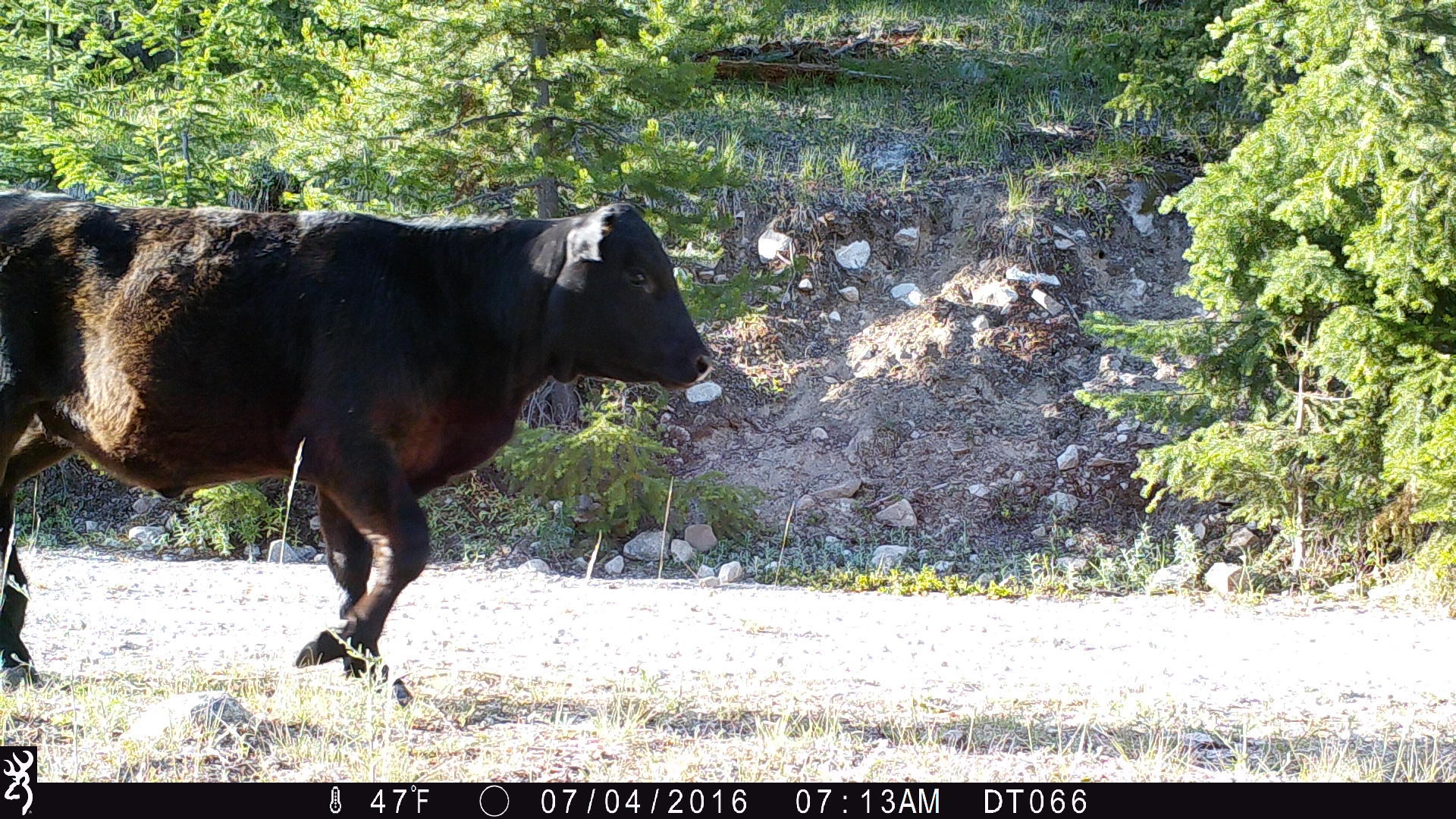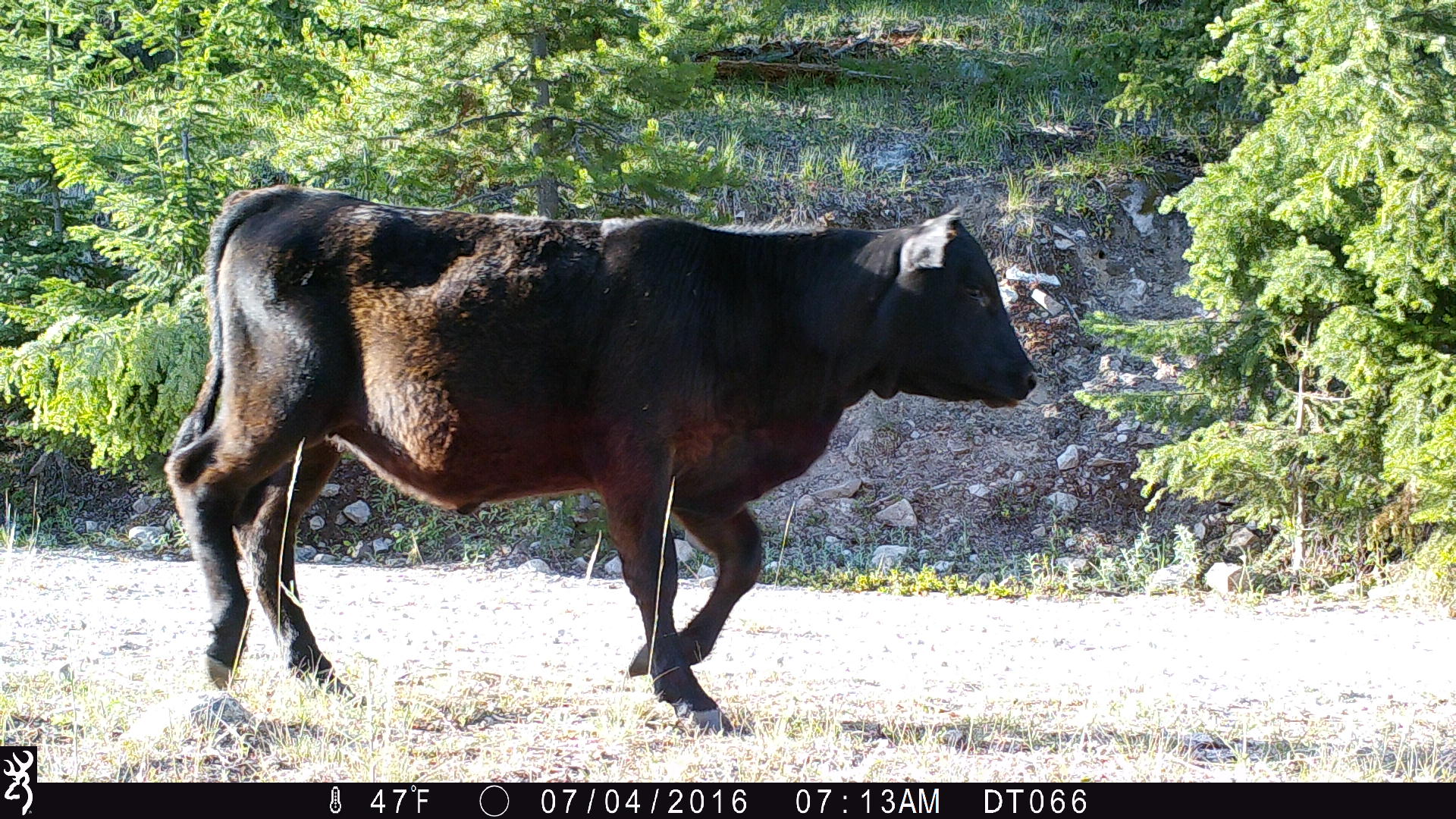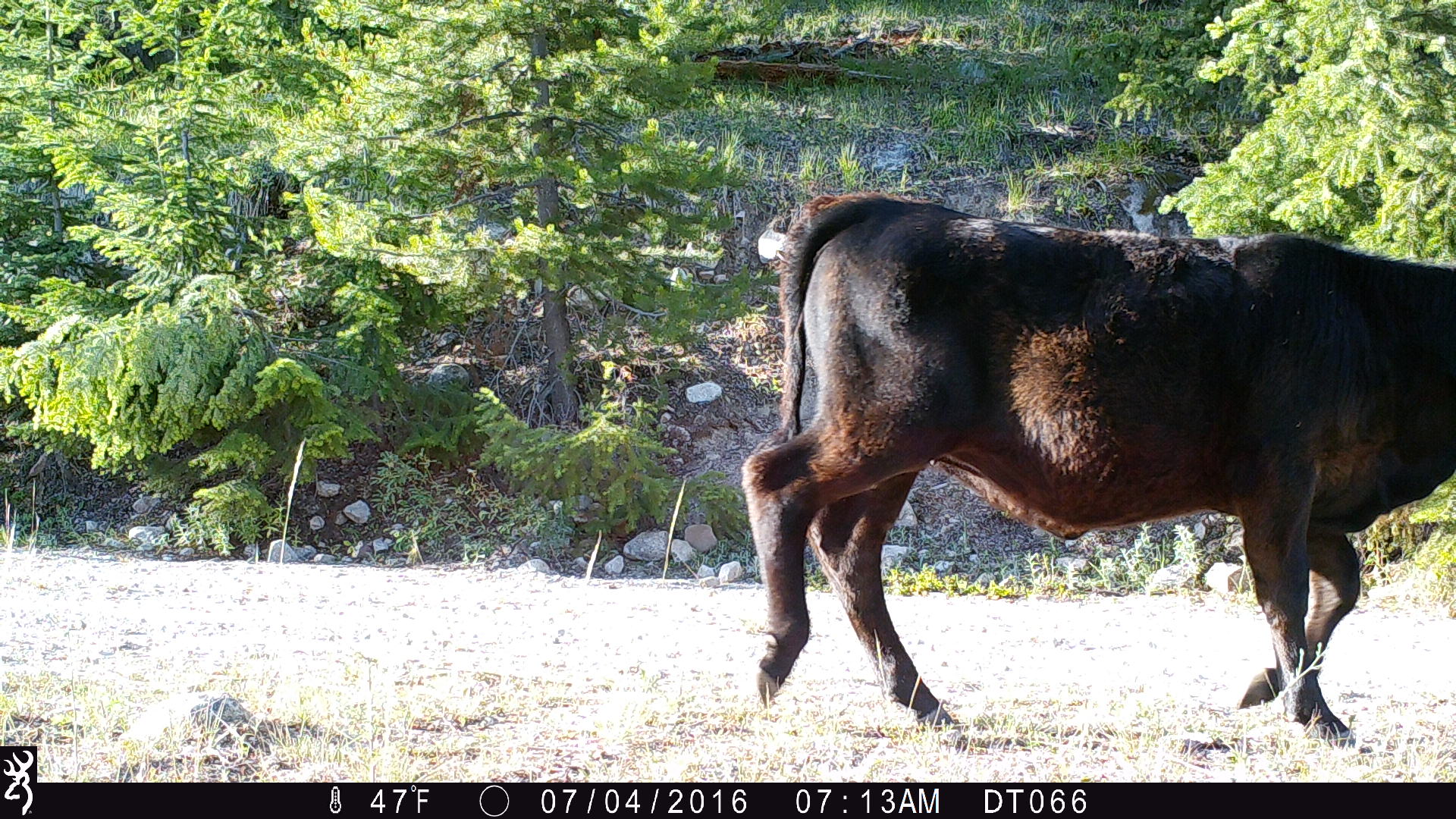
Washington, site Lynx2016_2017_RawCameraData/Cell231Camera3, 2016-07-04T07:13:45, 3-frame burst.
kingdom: Animalia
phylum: Chordata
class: Mammalia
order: Artiodactyla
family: Bovidae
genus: Bos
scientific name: Bos taurus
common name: domestic cattle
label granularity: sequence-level